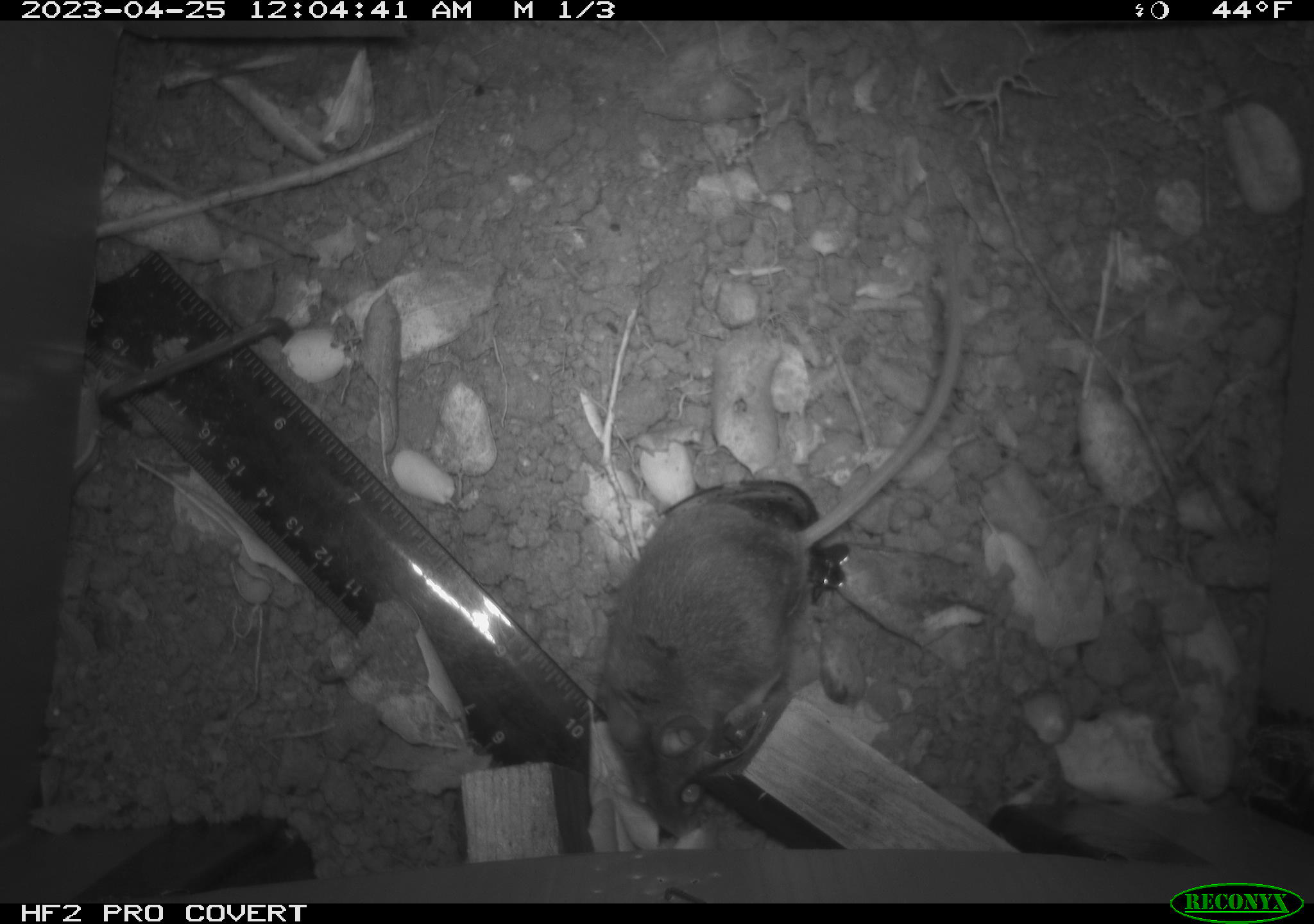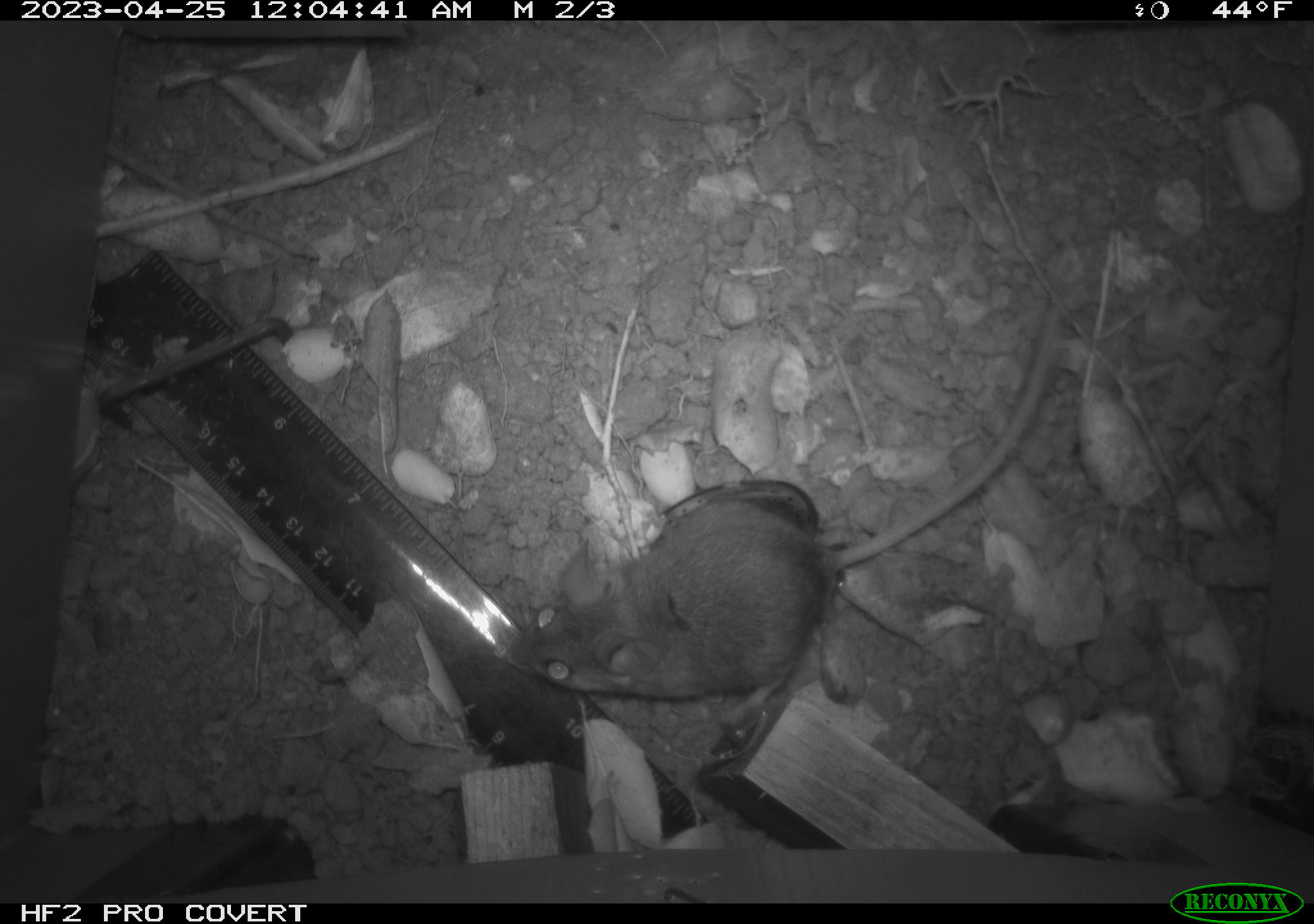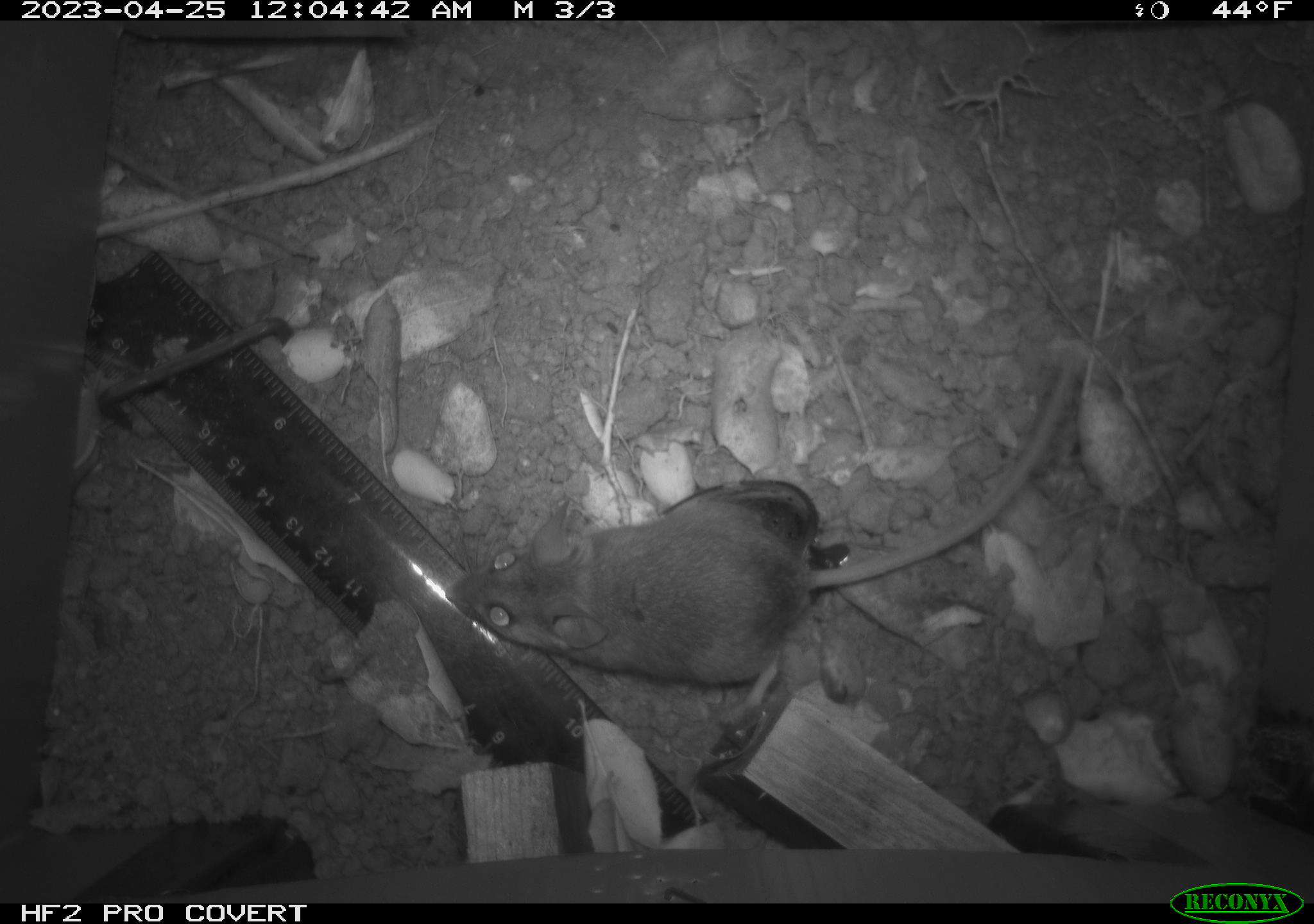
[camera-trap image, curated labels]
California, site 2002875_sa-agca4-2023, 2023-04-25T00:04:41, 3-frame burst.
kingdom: Animalia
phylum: Chordata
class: Mammalia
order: Rodentia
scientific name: Rodentia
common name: mouse species